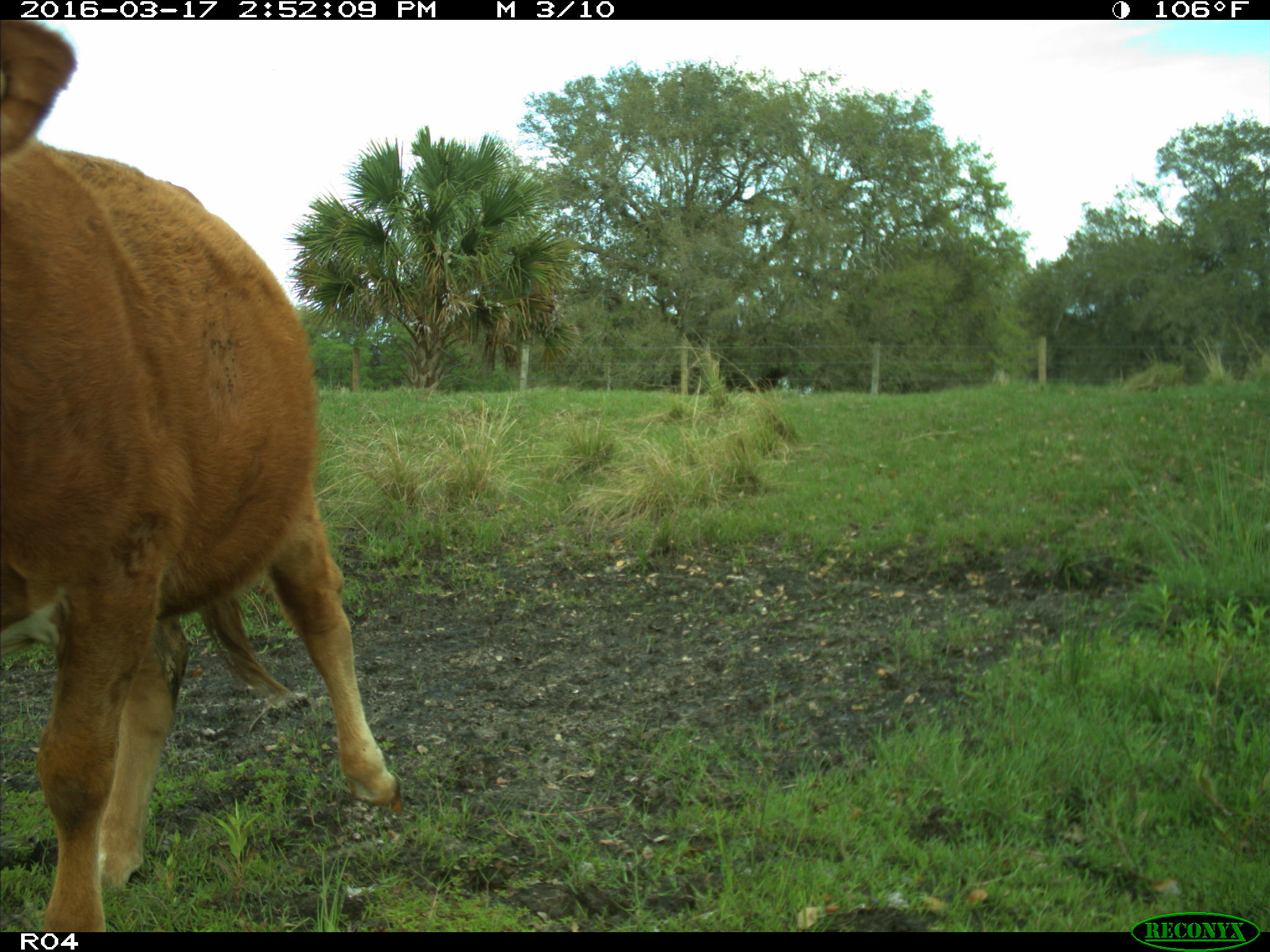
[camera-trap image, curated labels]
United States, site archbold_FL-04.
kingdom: Animalia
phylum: Chordata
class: Mammalia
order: Artiodactyla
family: Bovidae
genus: Bos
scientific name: Bos taurus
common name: domestic cow